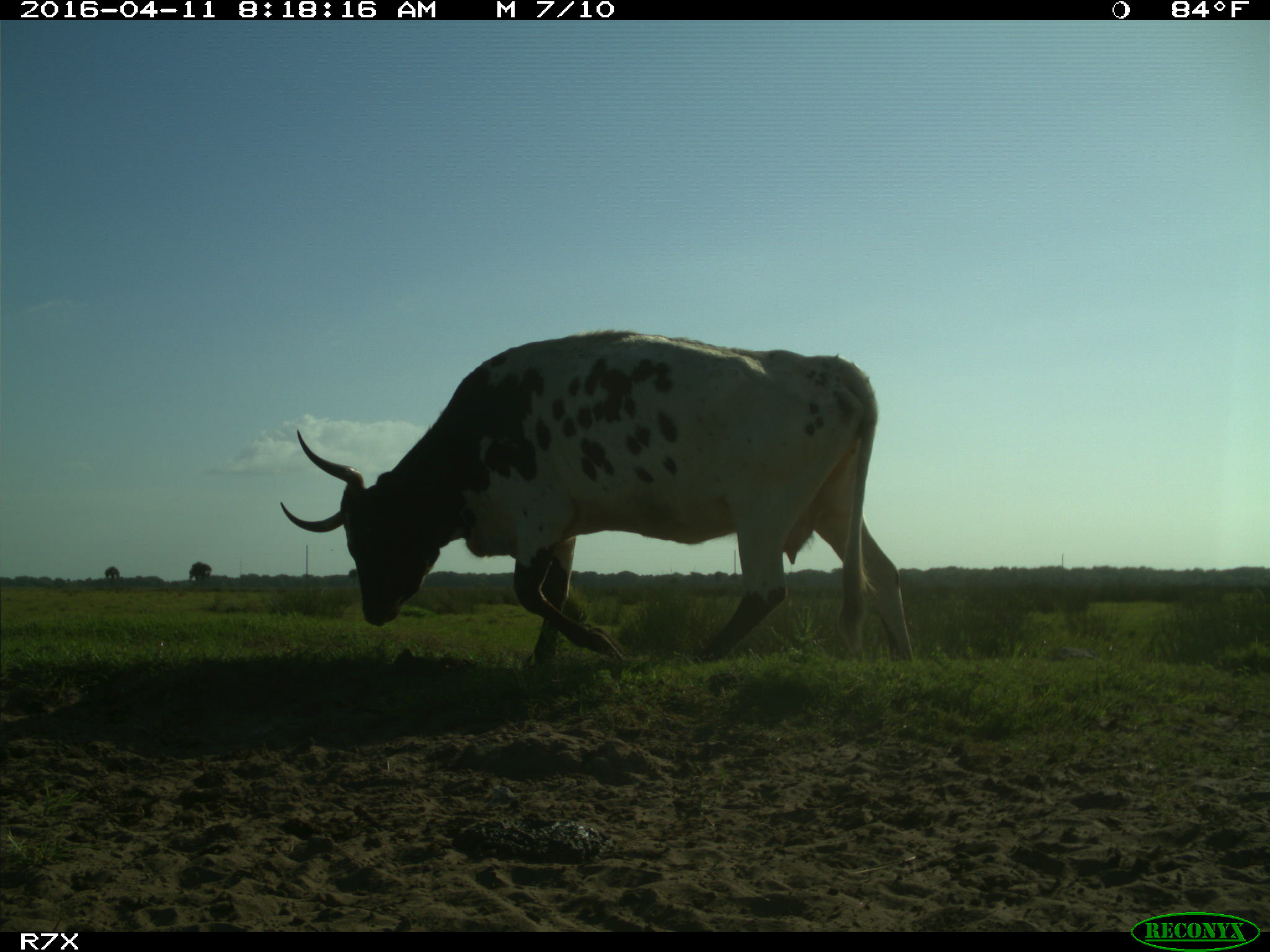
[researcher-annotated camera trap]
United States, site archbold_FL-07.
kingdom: Animalia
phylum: Chordata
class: Mammalia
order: Artiodactyla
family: Bovidae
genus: Bos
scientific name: Bos taurus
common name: domestic cow